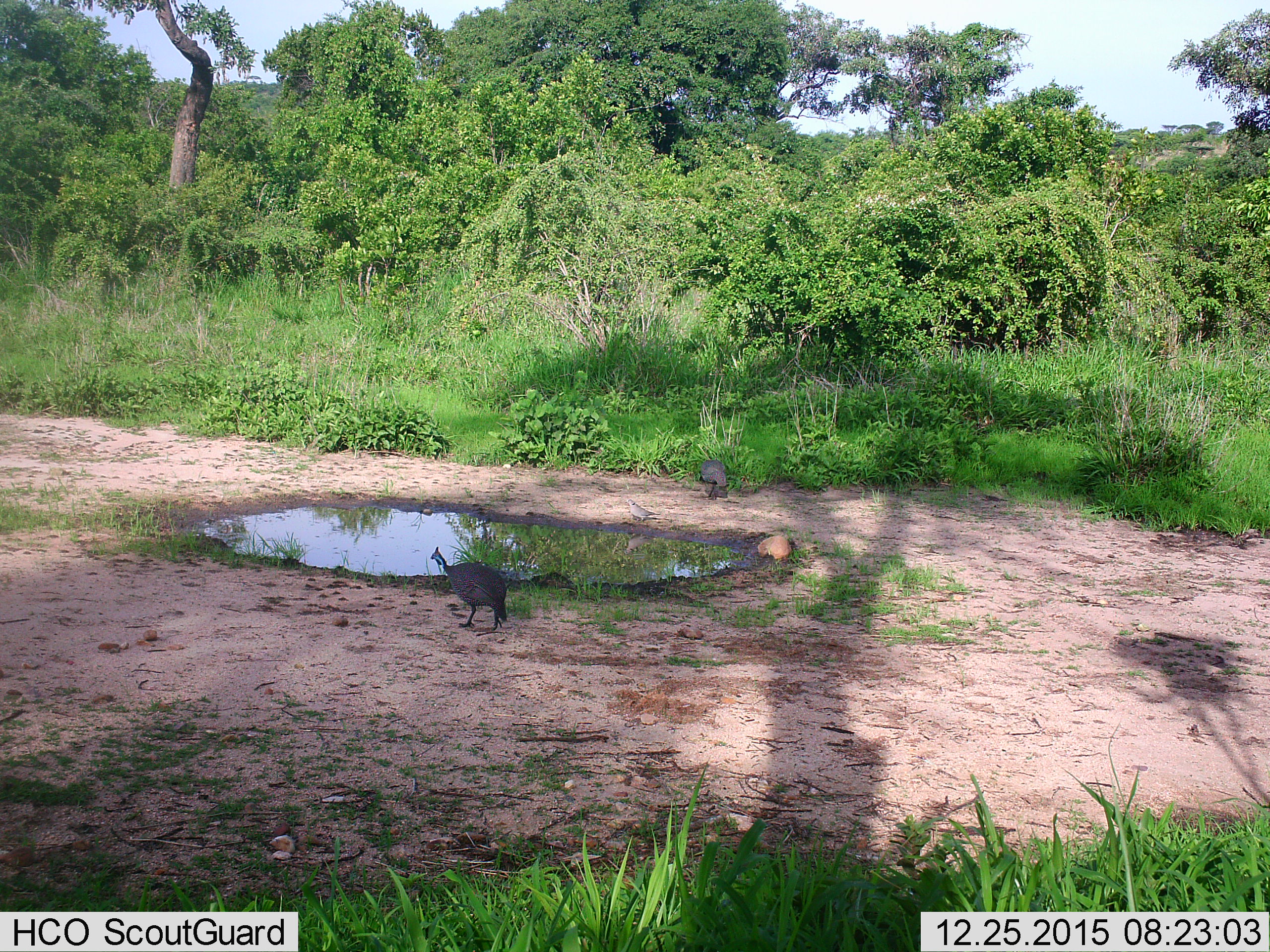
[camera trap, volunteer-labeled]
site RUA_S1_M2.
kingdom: Animalia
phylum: Chordata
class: Aves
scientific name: Aves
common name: bird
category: birdother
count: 1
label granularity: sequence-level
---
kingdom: Animalia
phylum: Chordata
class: Aves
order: Galliformes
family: Numididae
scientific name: Numididae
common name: guineafowl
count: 2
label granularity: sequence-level